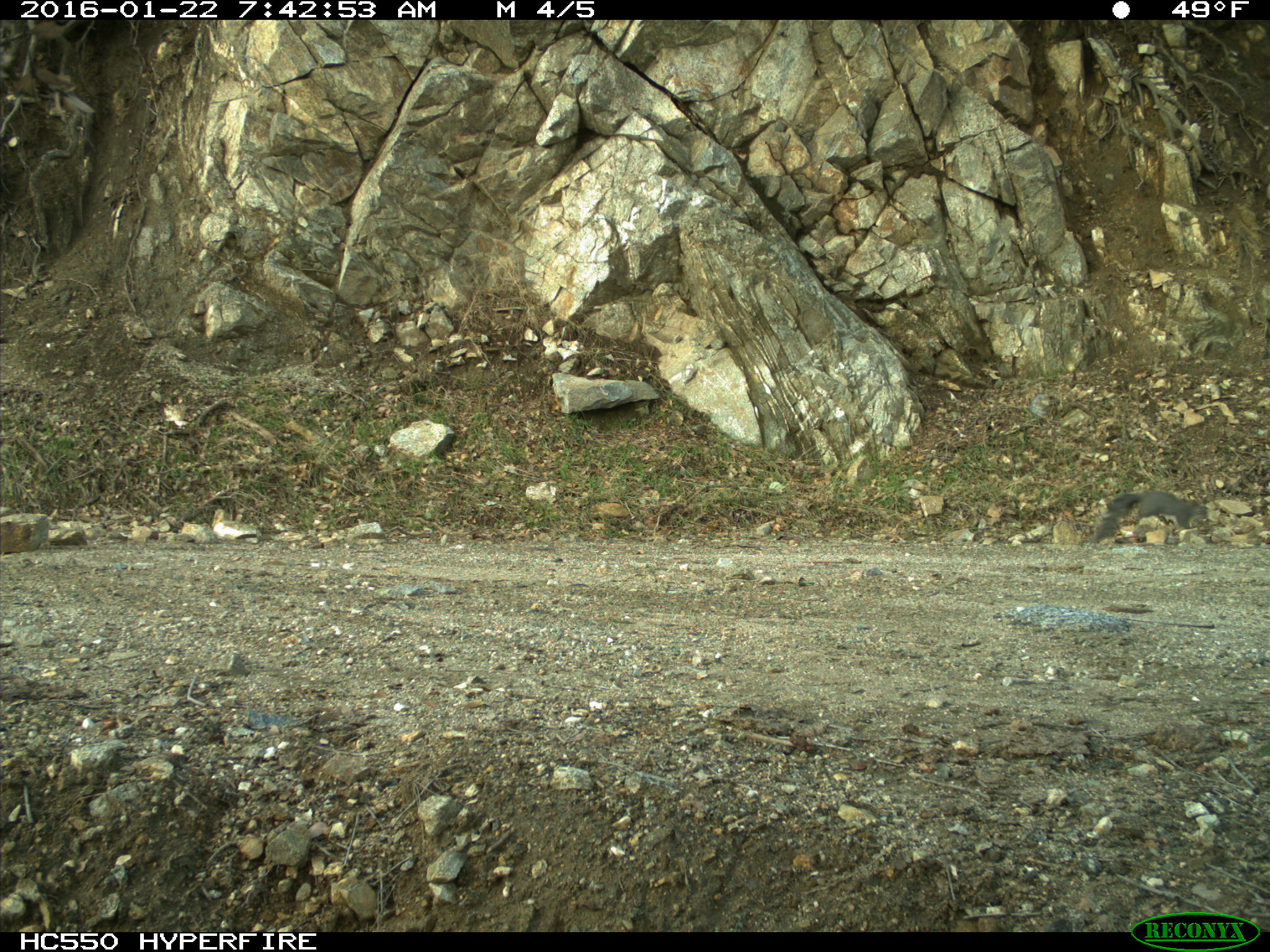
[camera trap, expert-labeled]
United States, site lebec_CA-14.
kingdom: Animalia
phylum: Chordata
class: Mammalia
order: Rodentia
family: Sciuridae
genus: Sciurus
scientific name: Sciurus carolinensis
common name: eastern gray squirrel